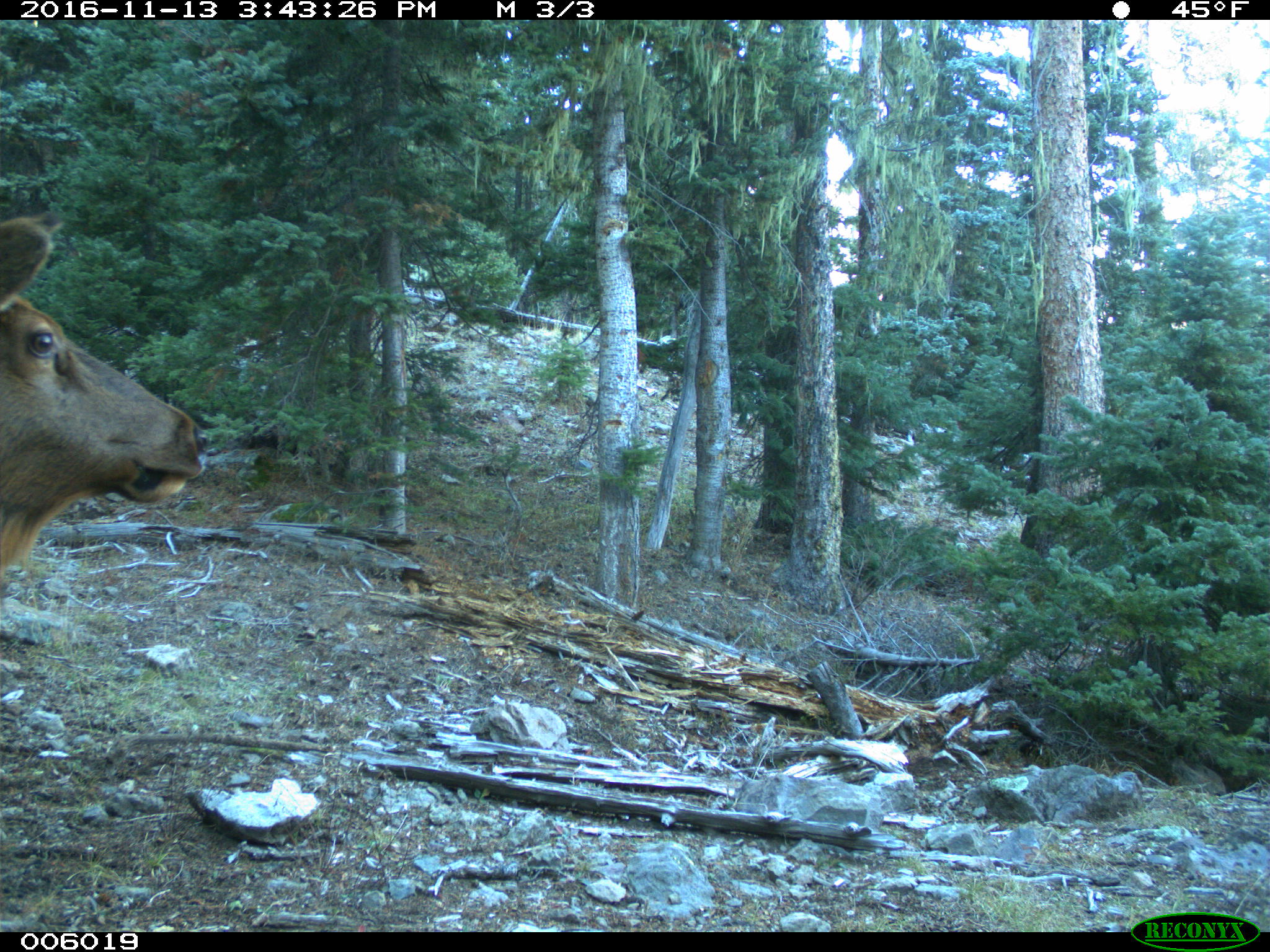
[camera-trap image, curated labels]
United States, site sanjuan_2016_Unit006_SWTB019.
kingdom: Animalia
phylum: Chordata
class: Mammalia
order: Artiodactyla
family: Cervidae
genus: Cervus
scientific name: Cervus elaphus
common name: red deer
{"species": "Cervus elaphus (red deer)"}